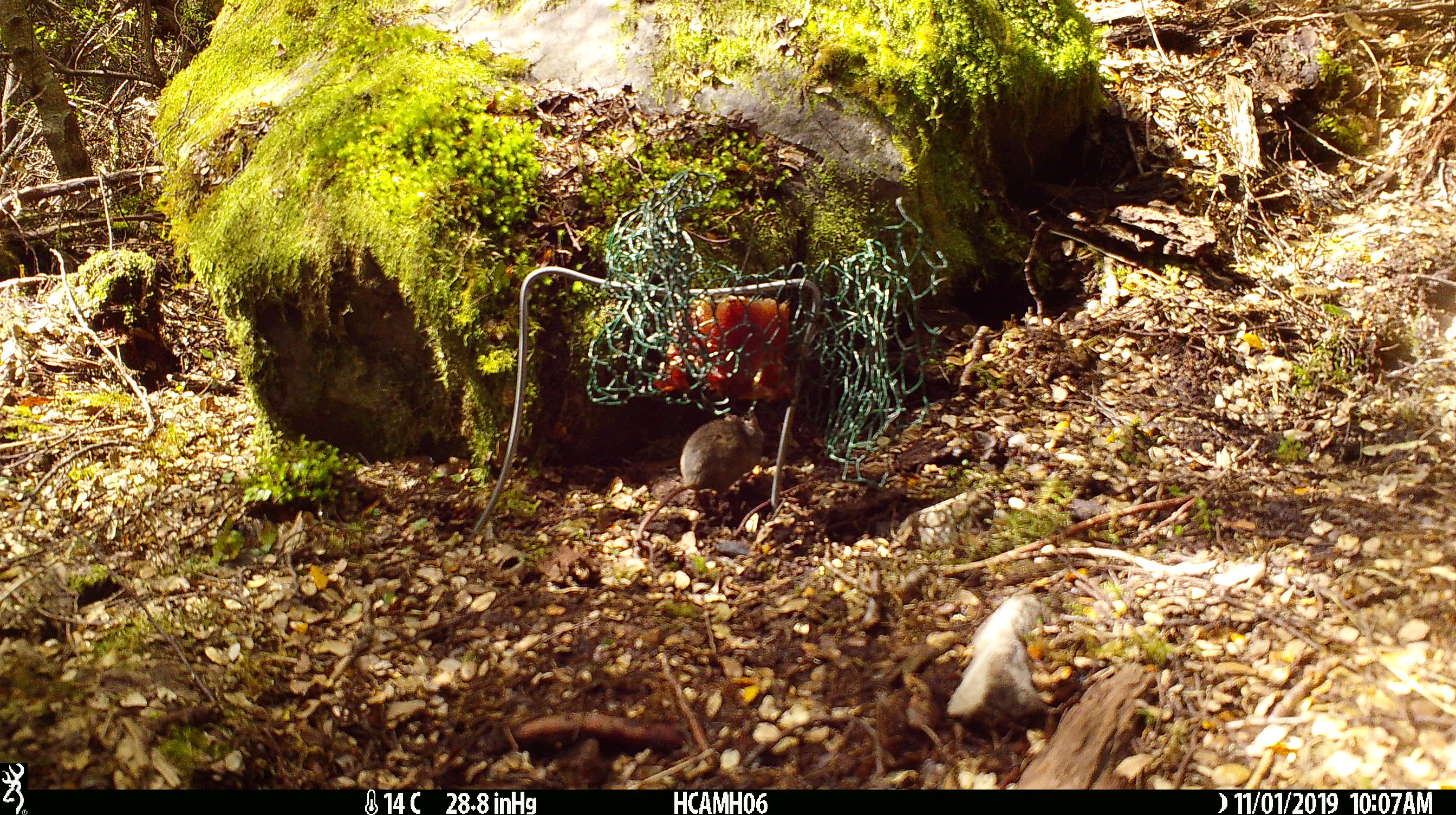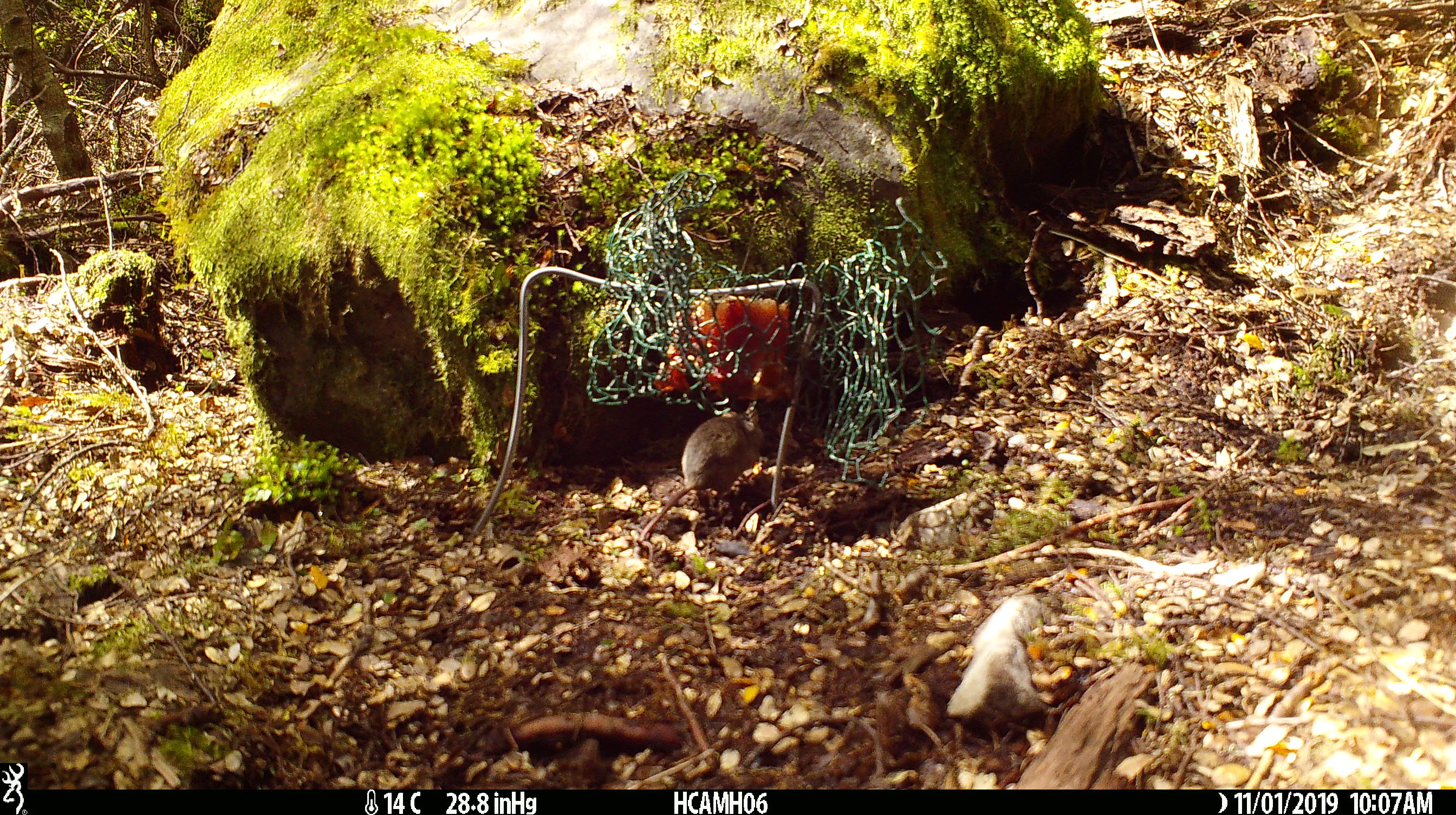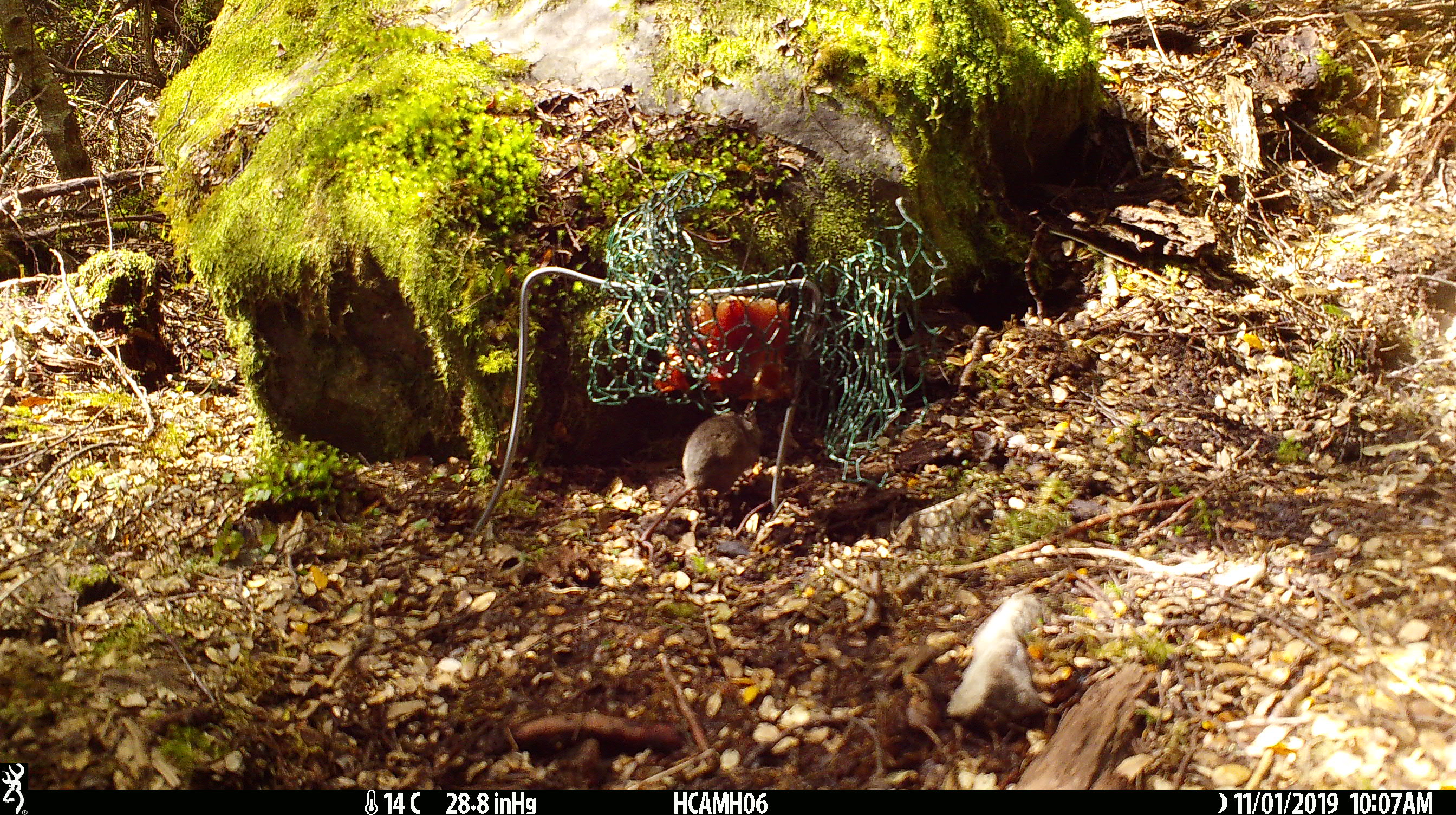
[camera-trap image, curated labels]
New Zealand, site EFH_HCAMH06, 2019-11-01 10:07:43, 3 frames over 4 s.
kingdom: Animalia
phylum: Chordata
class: Mammalia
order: Rodentia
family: Muridae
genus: Mus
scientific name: Mus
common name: mouse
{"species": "mouse (Mus)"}